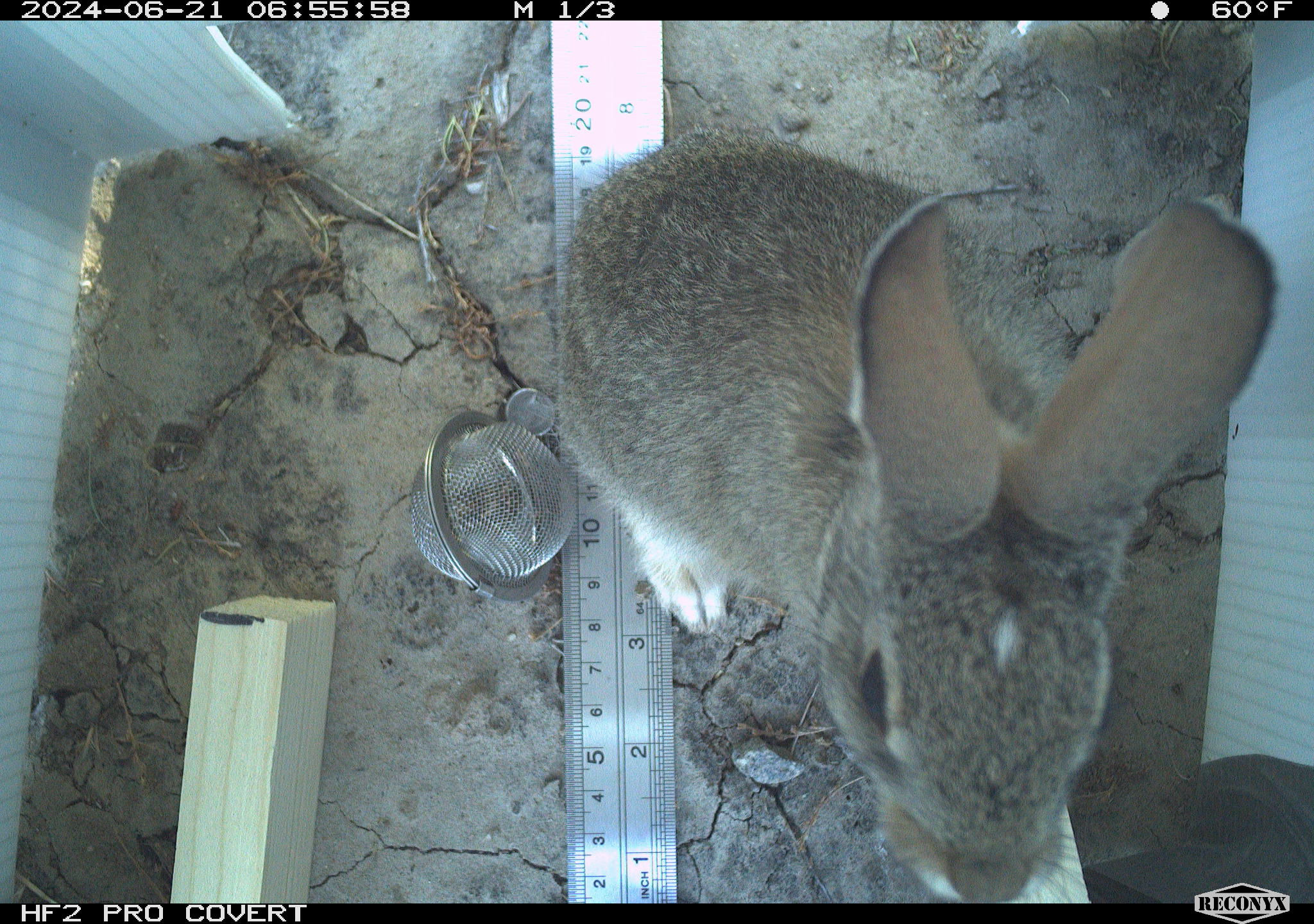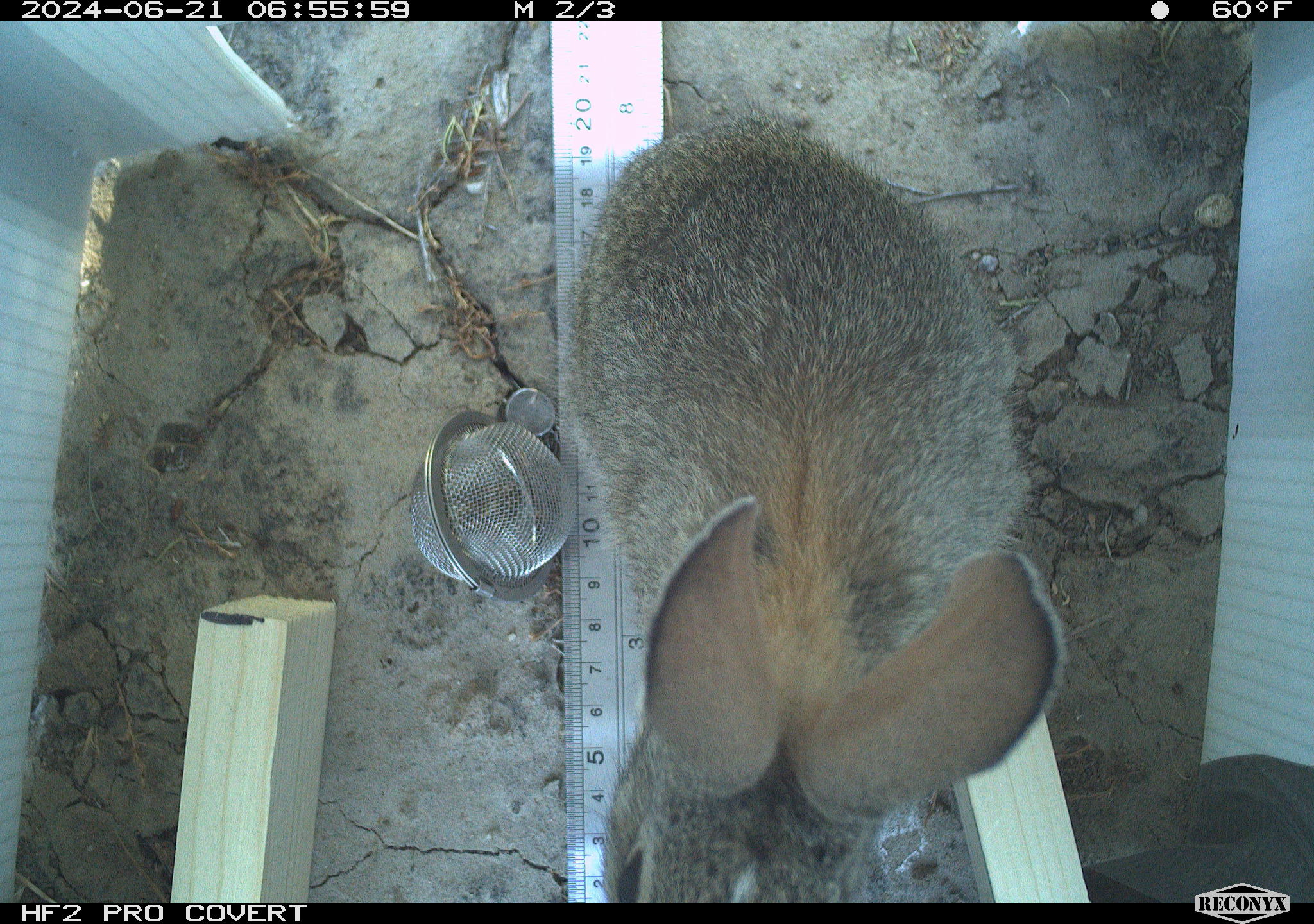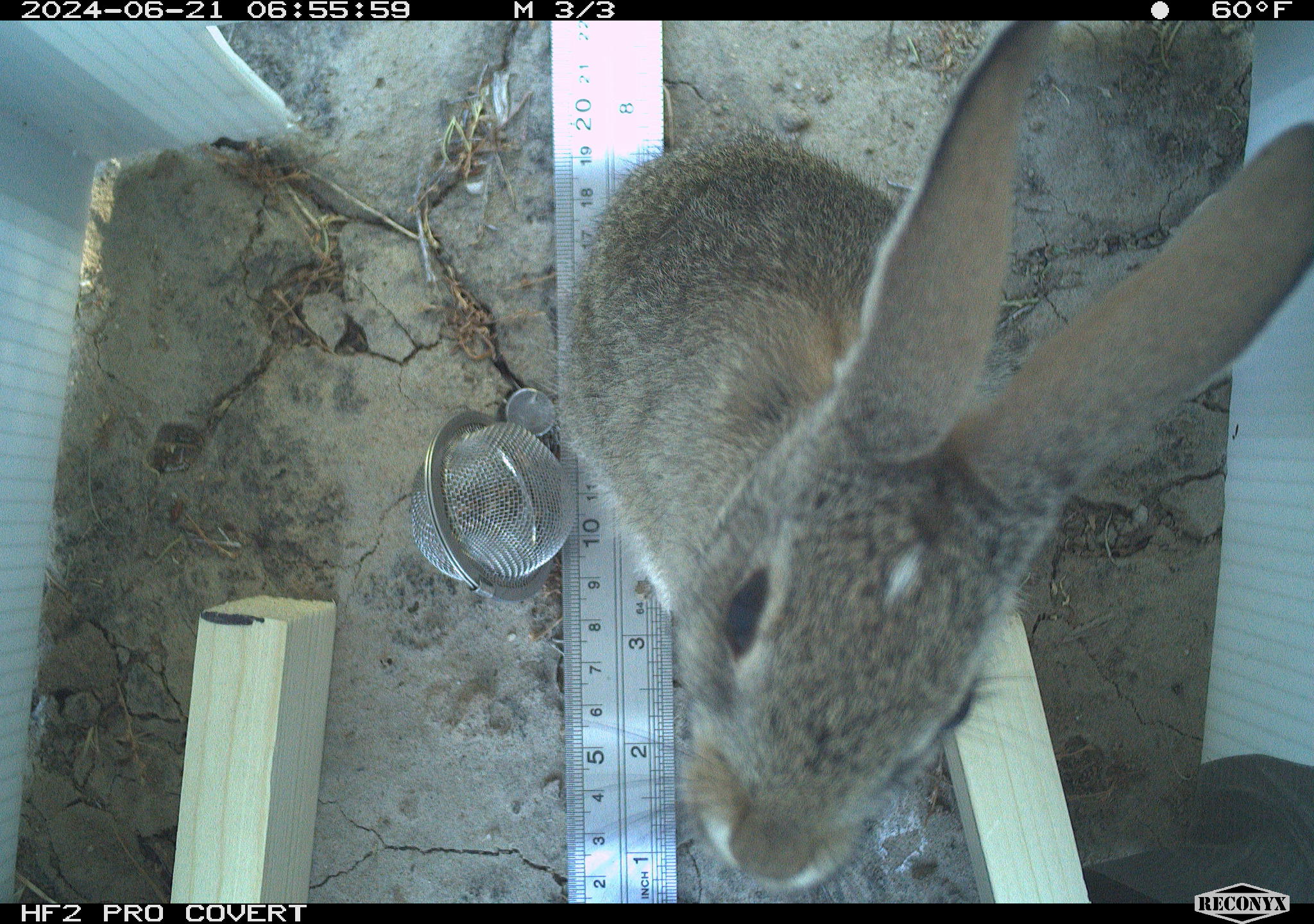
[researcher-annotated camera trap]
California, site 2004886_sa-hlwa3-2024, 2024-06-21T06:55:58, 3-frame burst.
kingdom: Animalia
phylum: Chordata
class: Mammalia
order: Lagomorpha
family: Leporidae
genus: Sylvilagus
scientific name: Sylvilagus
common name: cottontail rabbits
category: sylvilagus species